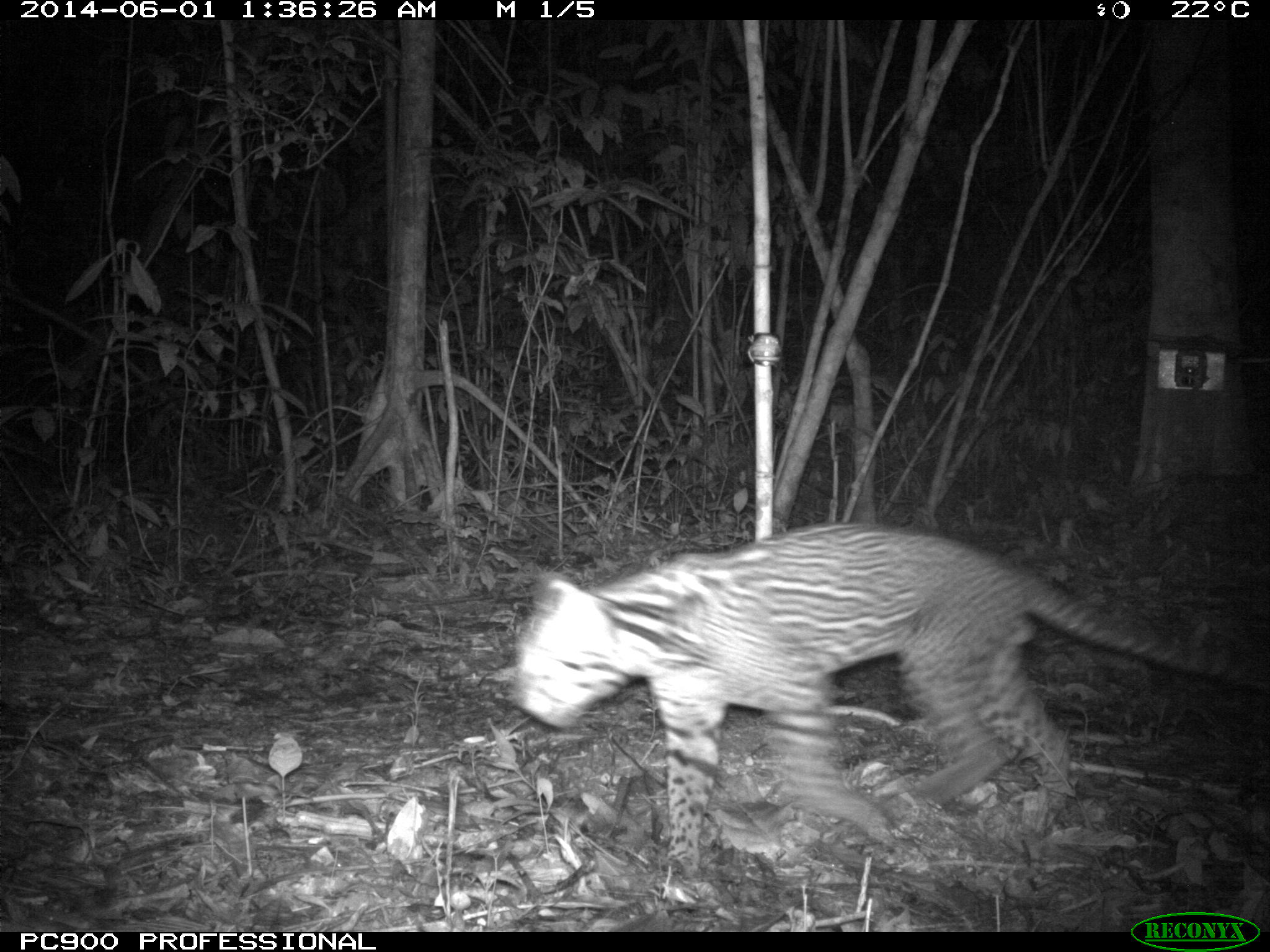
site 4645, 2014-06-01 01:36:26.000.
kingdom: Animalia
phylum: Chordata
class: Mammalia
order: Carnivora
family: Felidae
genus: Leopardus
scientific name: Leopardus pardalis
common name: ocelot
Leopardus pardalis (ocelot), count 1, age adult, sex male.